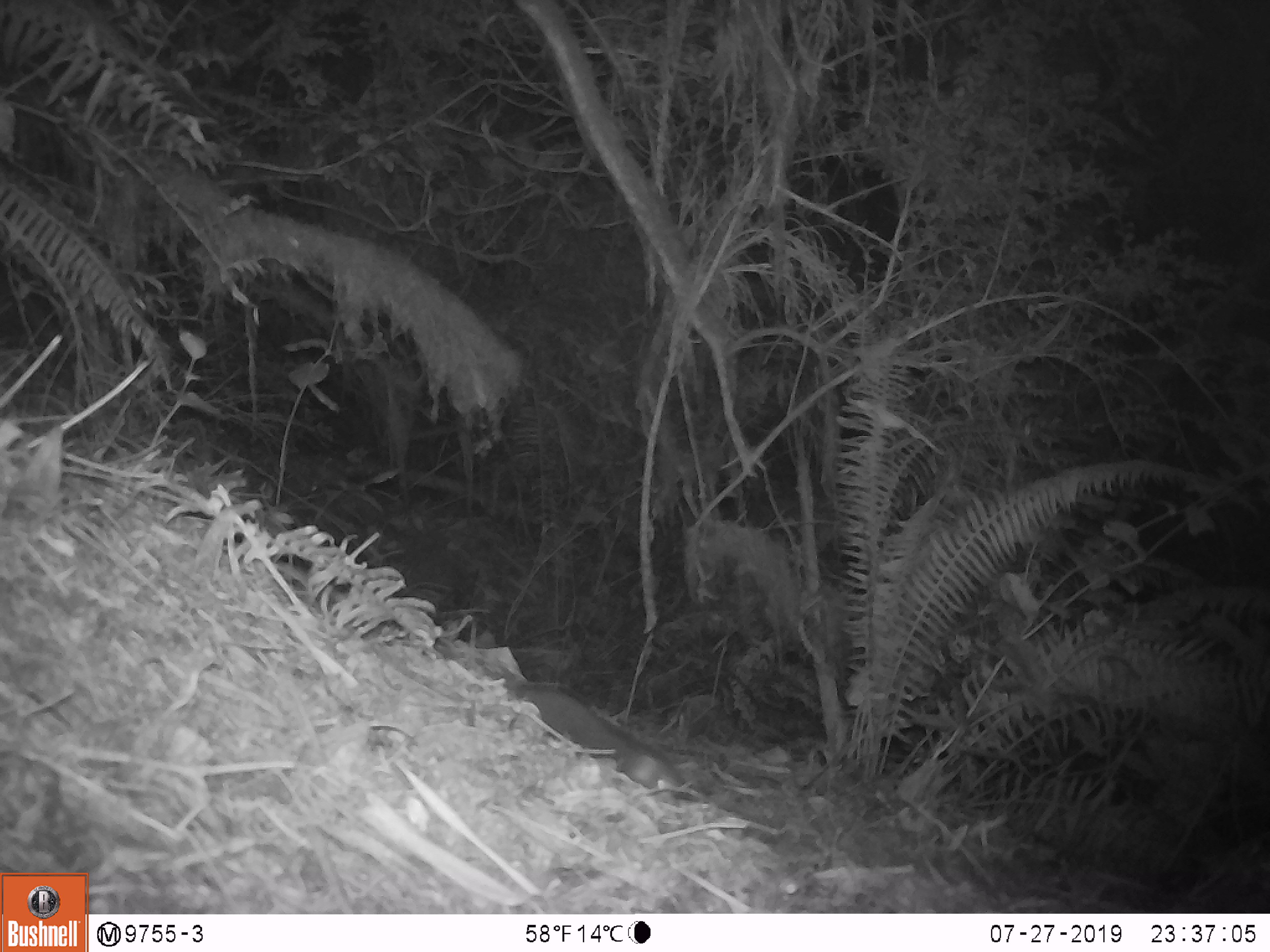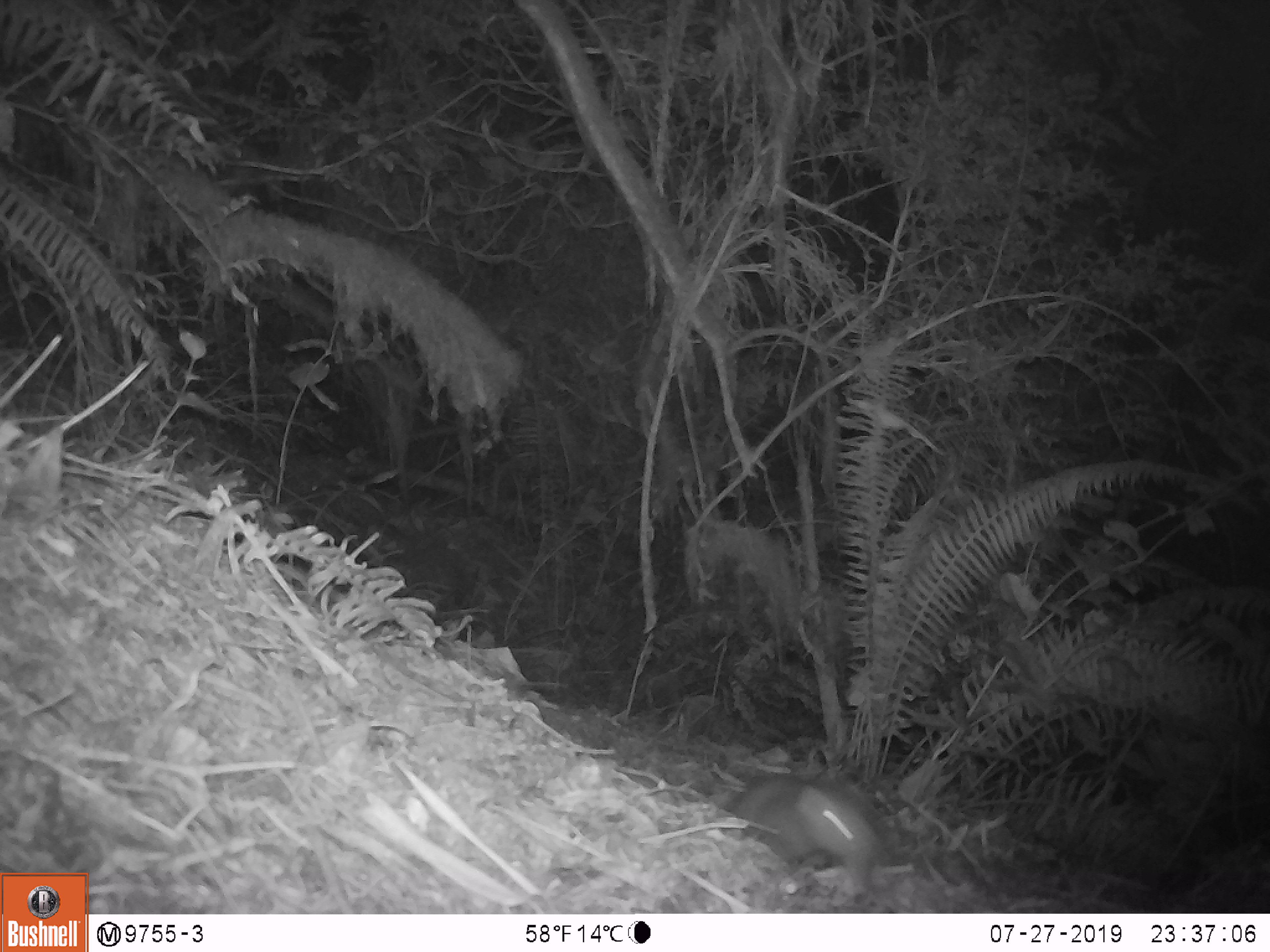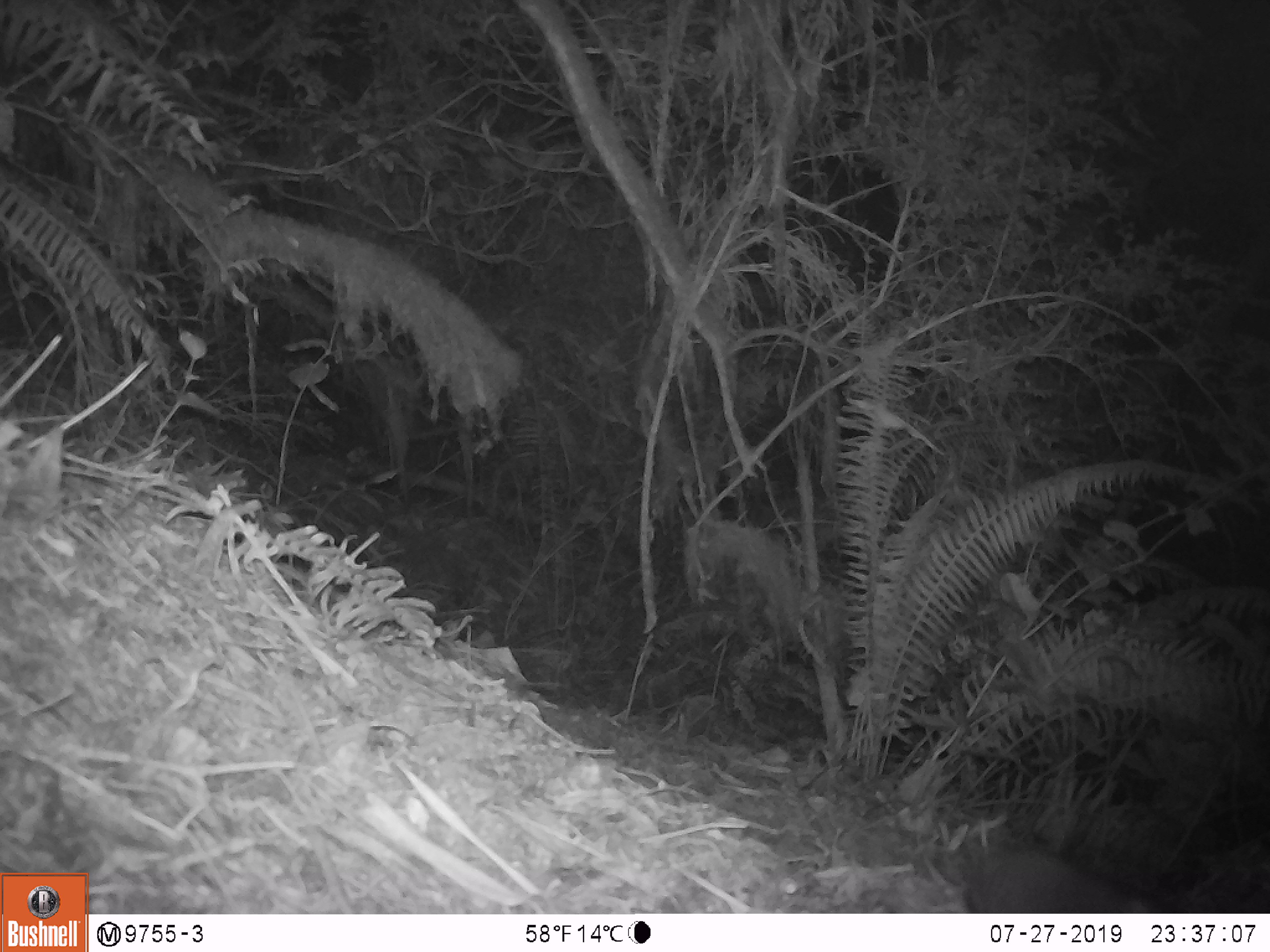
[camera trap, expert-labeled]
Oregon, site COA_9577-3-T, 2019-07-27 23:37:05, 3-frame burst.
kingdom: Animalia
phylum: Chordata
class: Mammalia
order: Rodentia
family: Aplodontiidae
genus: Aplodontia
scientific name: Aplodontia rufa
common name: mountain beaver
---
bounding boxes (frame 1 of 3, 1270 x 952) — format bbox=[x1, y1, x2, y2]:
mountain beaver: bbox=[515, 681, 689, 793]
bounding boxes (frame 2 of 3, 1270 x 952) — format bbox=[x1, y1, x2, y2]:
mountain beaver: bbox=[719, 776, 882, 869]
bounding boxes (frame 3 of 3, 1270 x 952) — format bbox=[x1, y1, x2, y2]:
mountain beaver: bbox=[957, 841, 1150, 909]